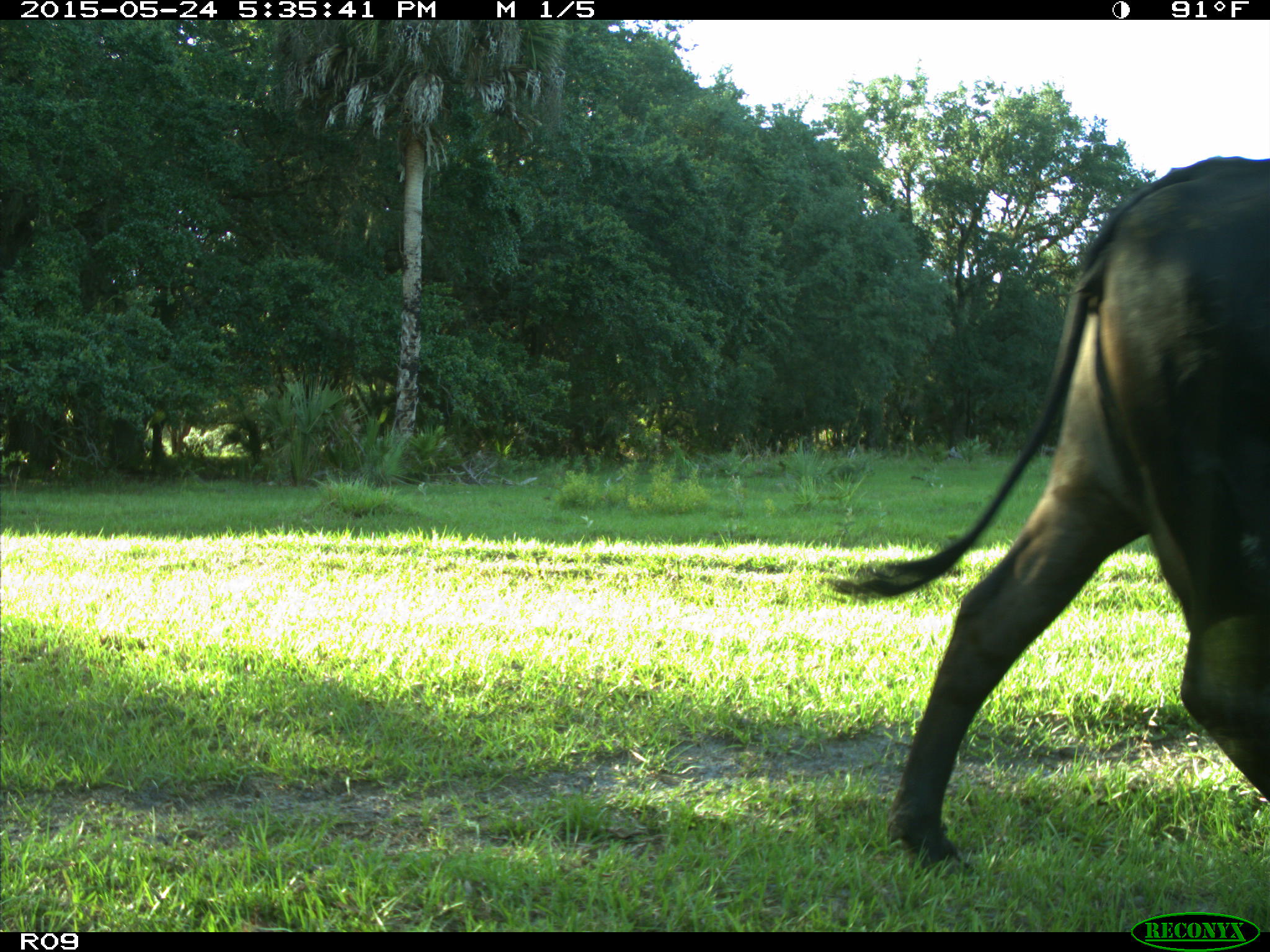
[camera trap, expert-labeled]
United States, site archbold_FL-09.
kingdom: Animalia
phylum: Chordata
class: Mammalia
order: Artiodactyla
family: Bovidae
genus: Bos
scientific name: Bos taurus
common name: domestic cow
Bos taurus (domestic cow).